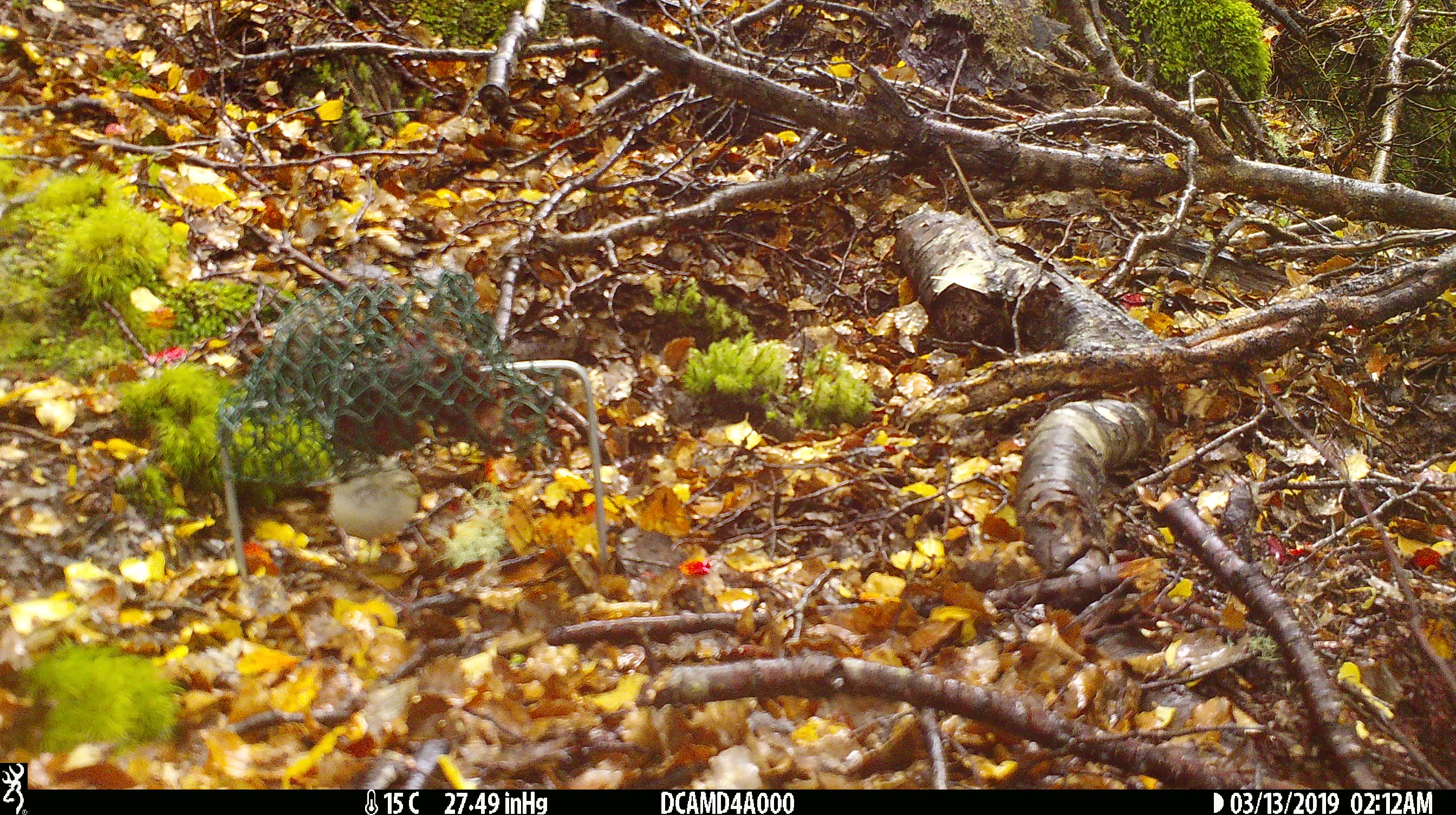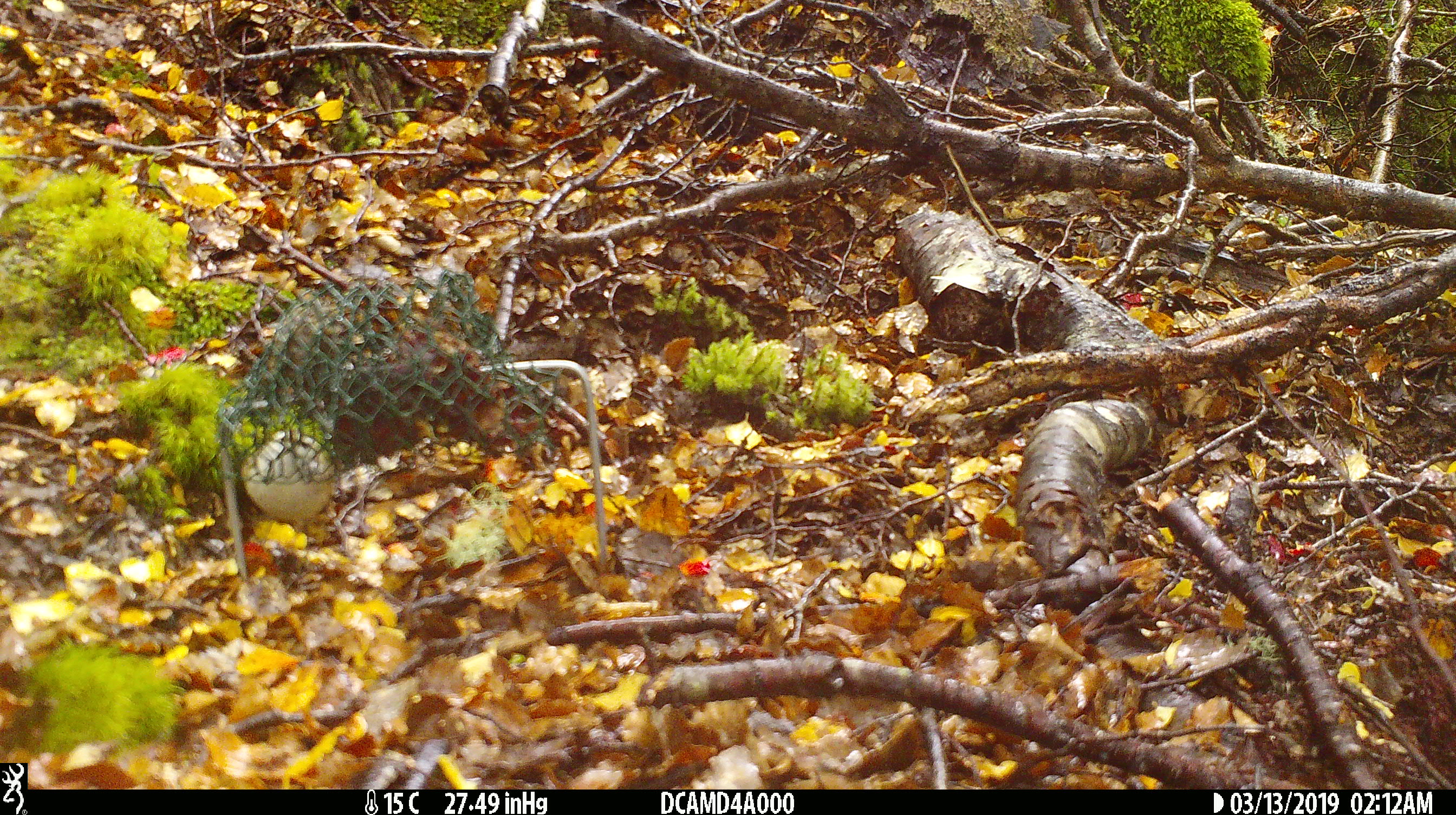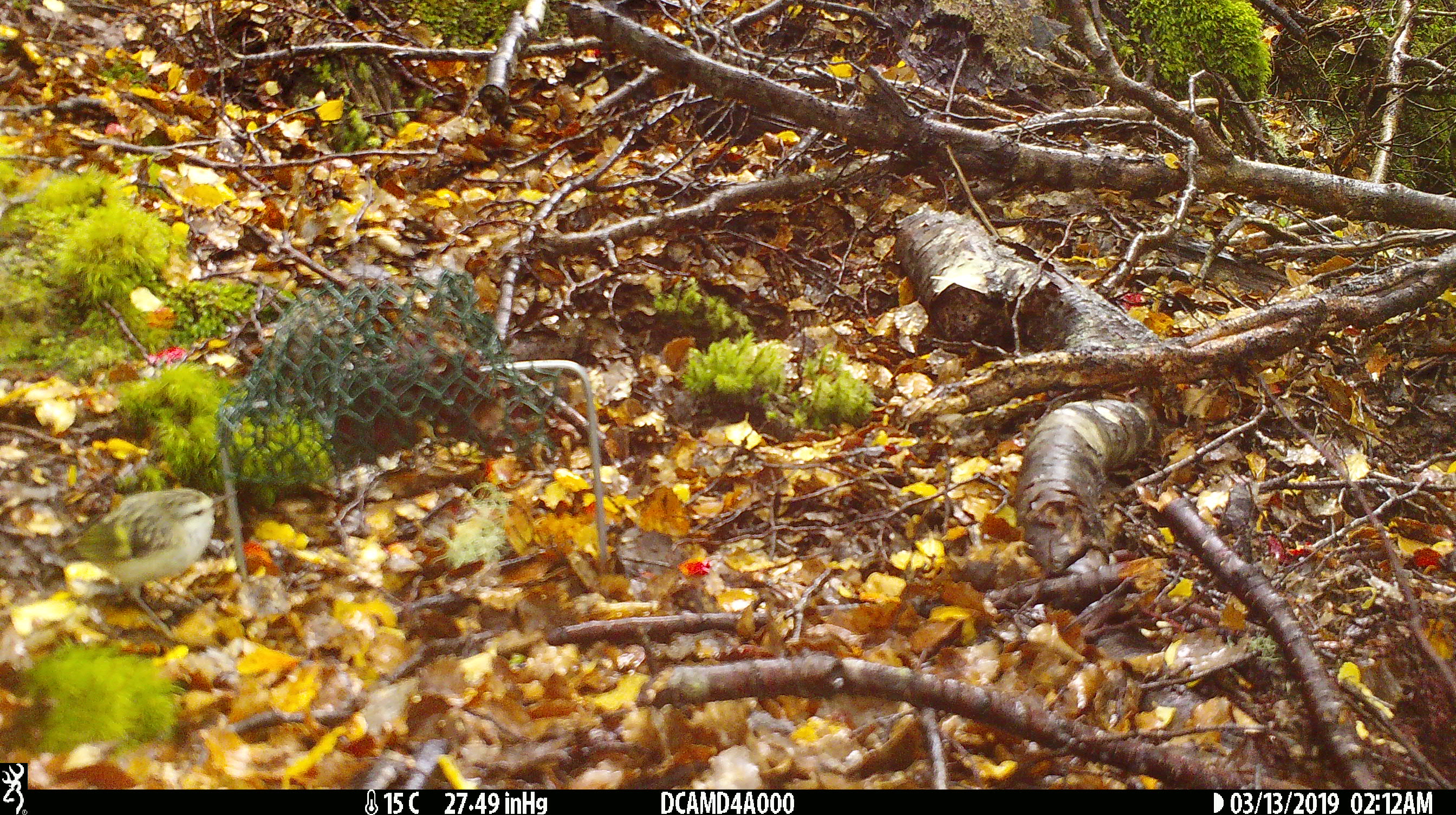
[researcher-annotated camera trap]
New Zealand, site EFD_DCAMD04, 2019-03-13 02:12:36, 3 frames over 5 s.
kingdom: Animalia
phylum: Chordata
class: Aves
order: Passeriformes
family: Acanthisittidae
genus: Acanthisitta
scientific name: Acanthisitta chloris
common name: rifleman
Rifleman (Acanthisitta chloris).